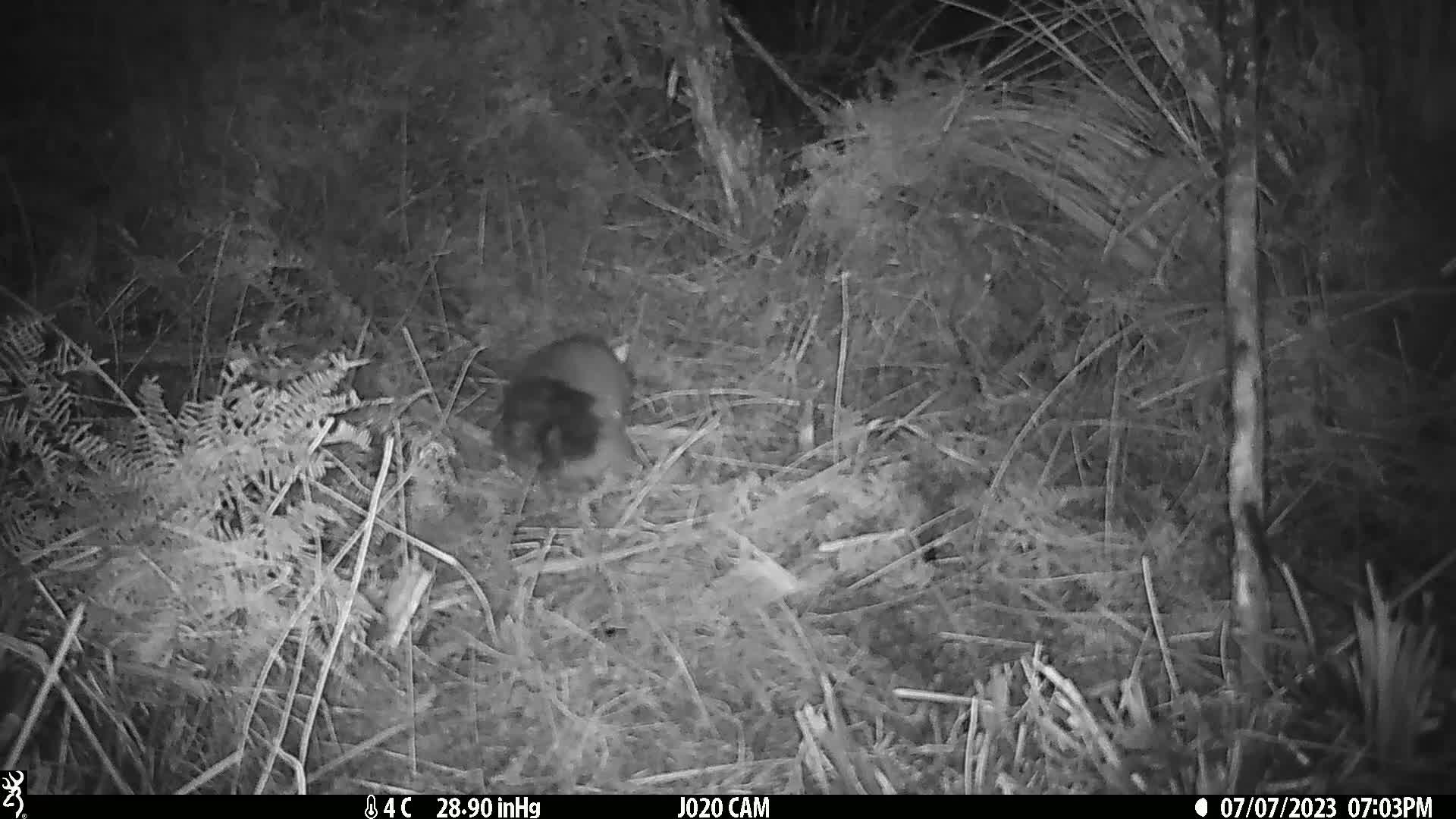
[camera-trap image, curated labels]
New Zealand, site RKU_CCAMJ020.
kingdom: Animalia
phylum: Chordata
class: Mammalia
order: Diprotodontia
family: Phalangeridae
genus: Trichosurus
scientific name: Trichosurus vulpecula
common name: common brushtail possum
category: possum